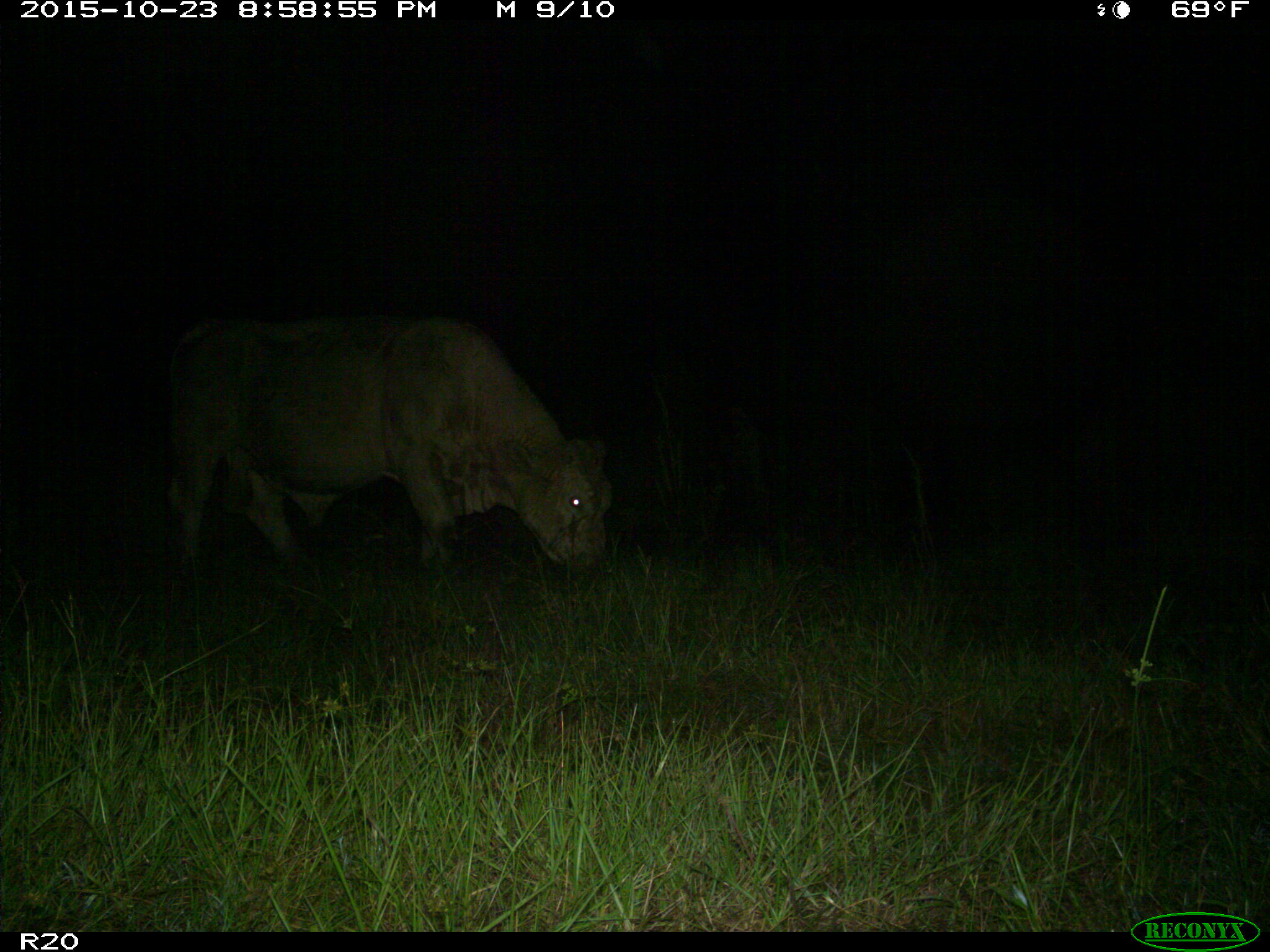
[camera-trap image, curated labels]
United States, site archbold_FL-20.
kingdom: Animalia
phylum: Chordata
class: Mammalia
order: Artiodactyla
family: Bovidae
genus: Bos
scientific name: Bos taurus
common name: domestic cow